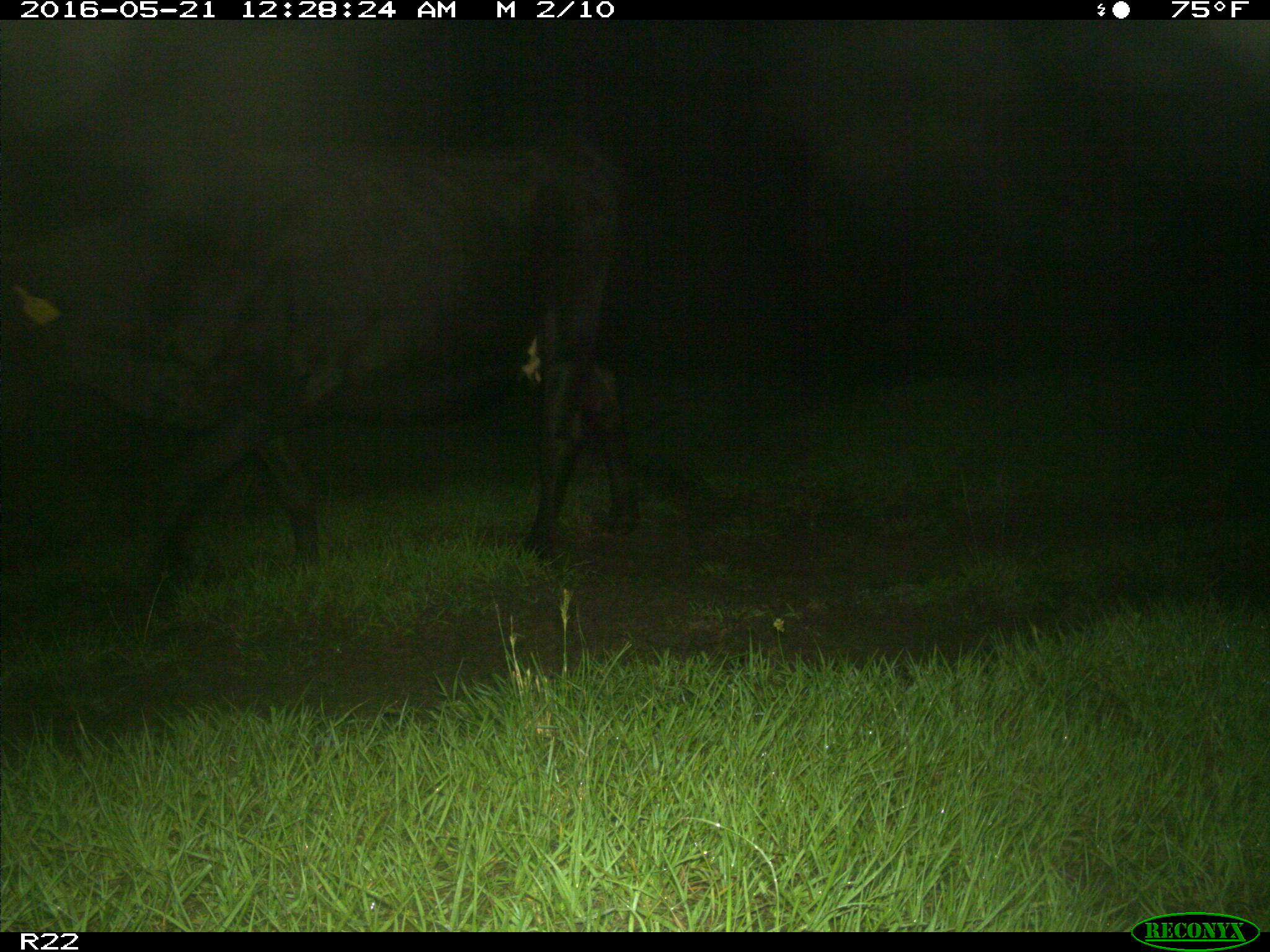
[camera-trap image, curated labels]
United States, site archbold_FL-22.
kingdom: Animalia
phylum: Chordata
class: Mammalia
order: Artiodactyla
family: Bovidae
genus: Bos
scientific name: Bos taurus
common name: domestic cow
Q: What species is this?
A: Bos taurus (domestic cow).